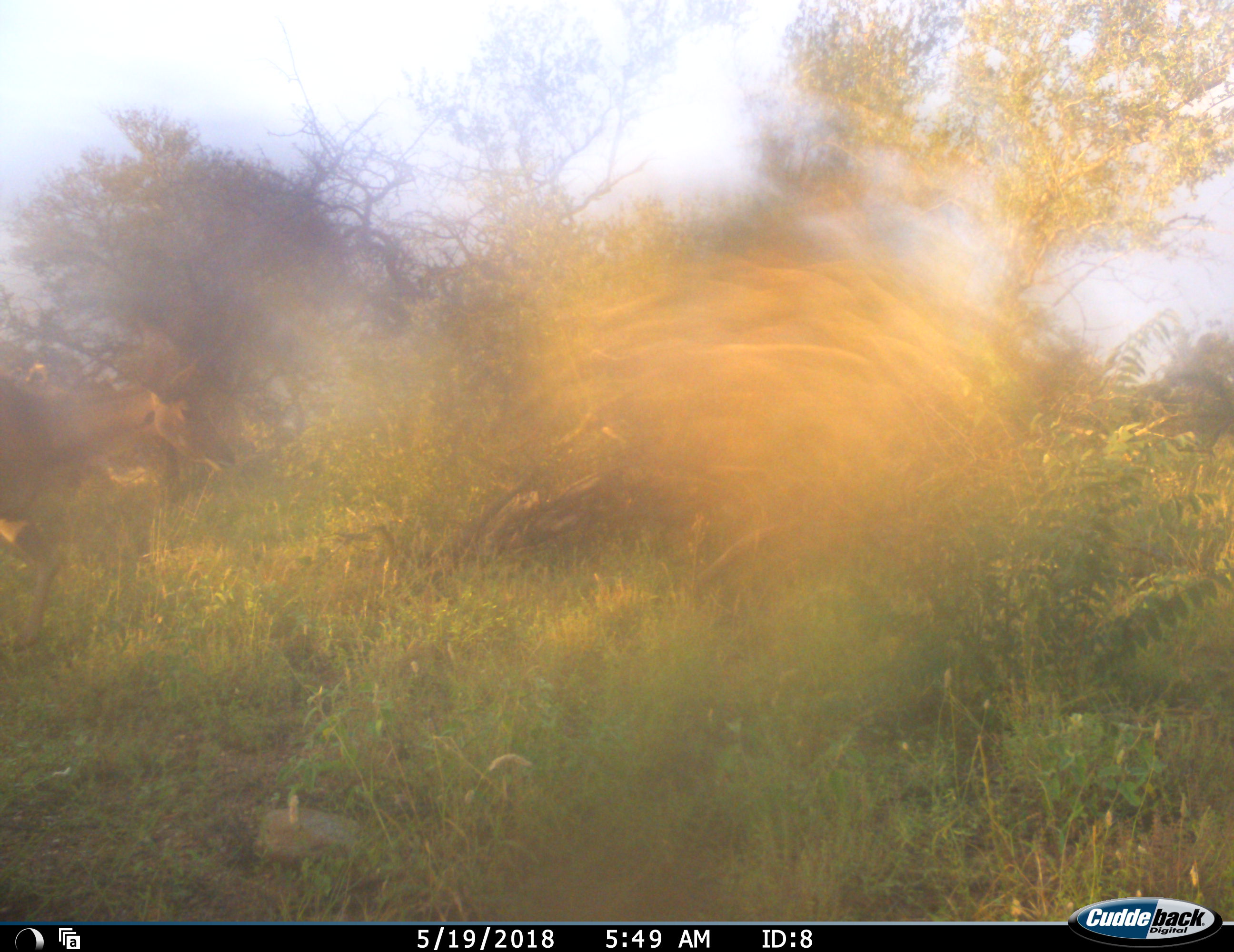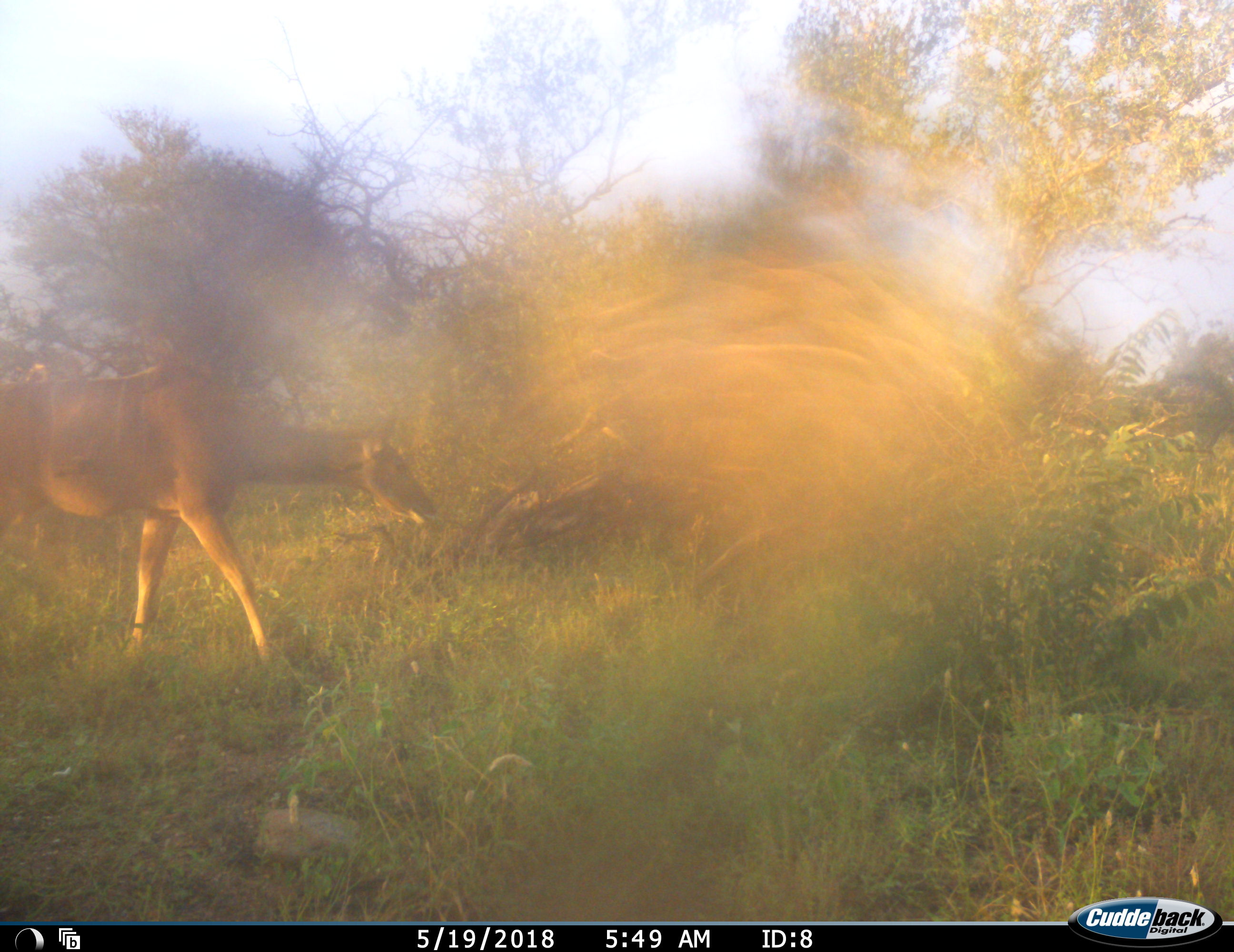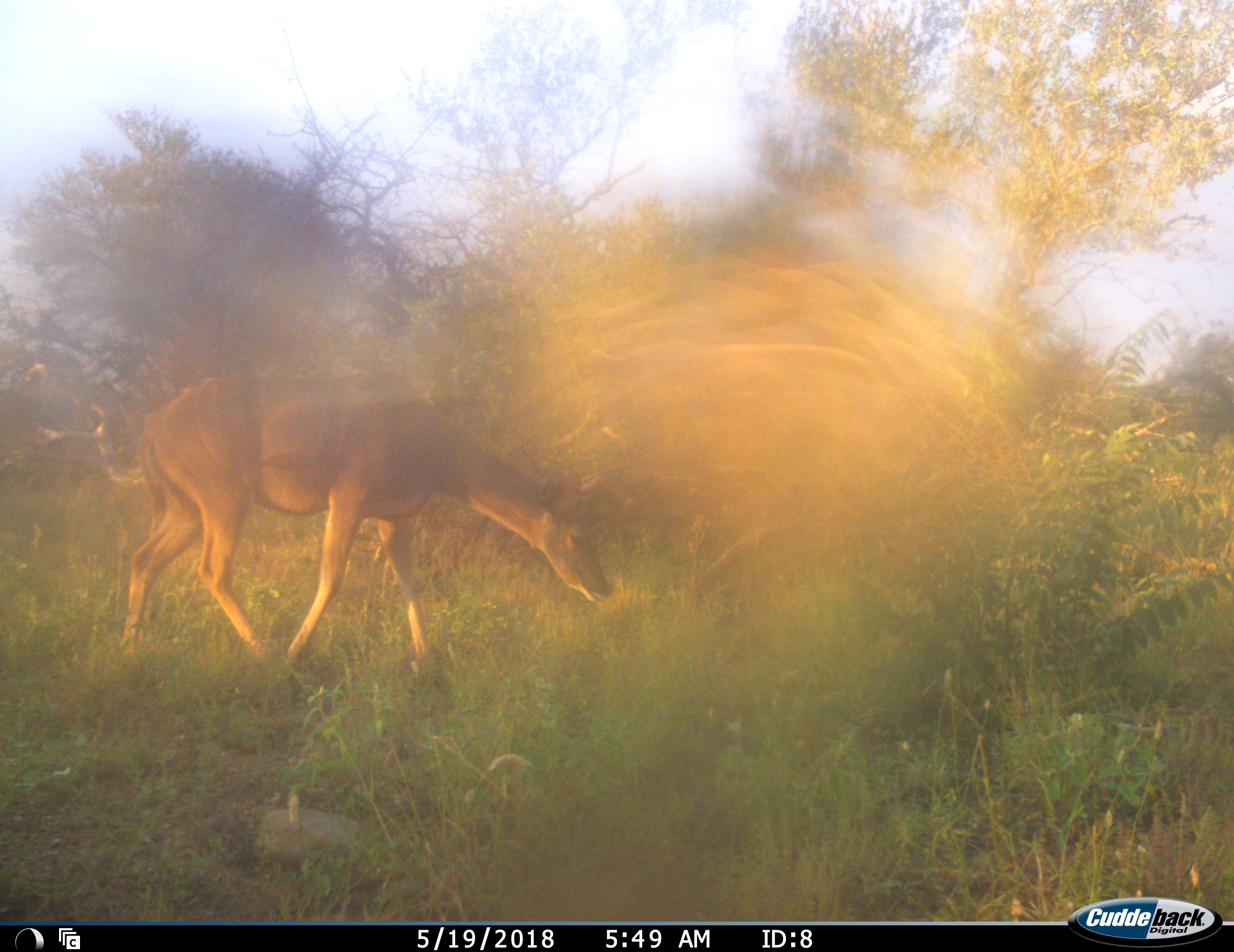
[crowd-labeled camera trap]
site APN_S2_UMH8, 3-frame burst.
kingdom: Animalia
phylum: Chordata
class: Mammalia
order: Artiodactyla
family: Bovidae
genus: Tragelaphus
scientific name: Tragelaphus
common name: kudu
Kudu (Tragelaphus), count 1. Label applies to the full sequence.